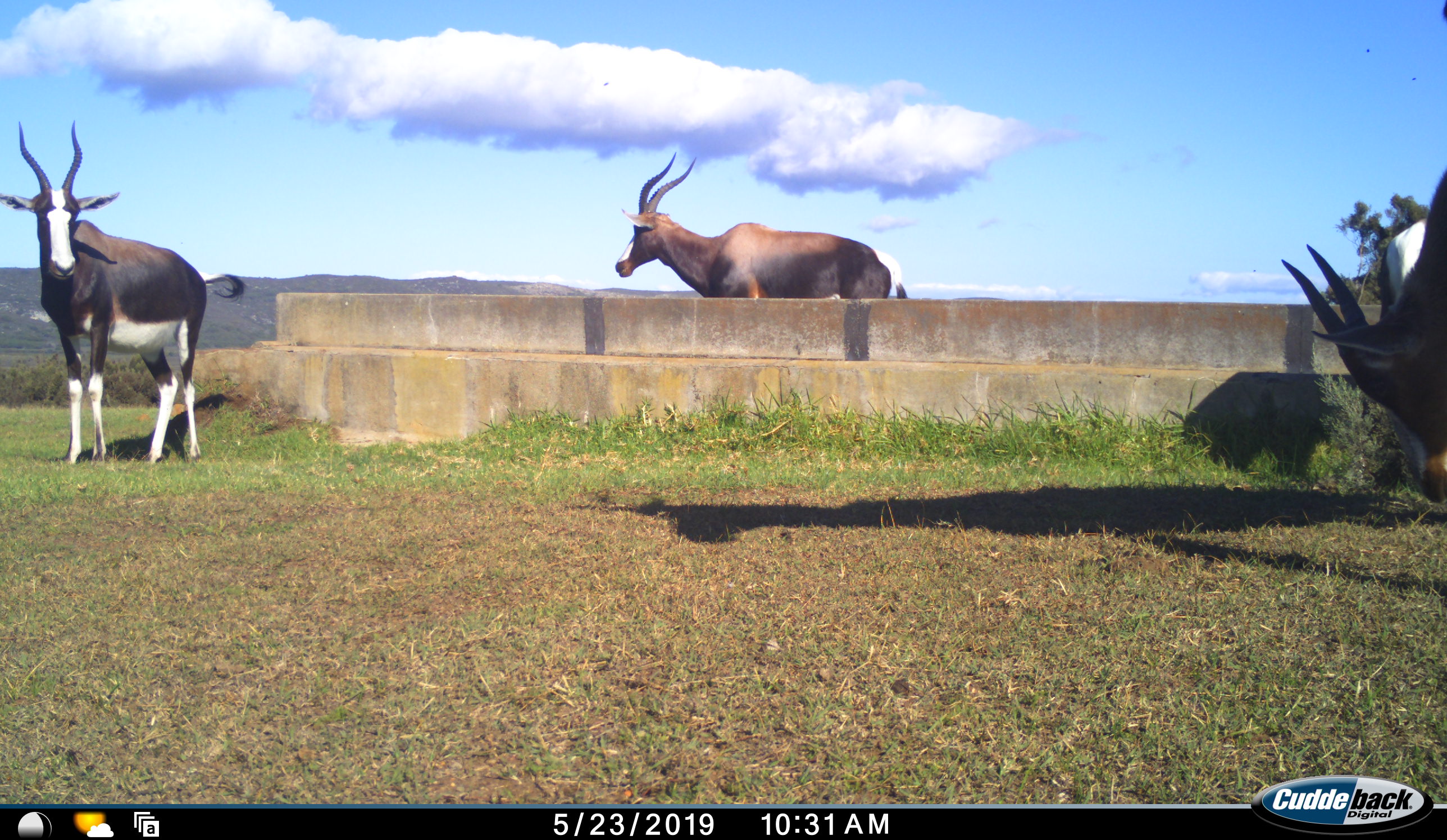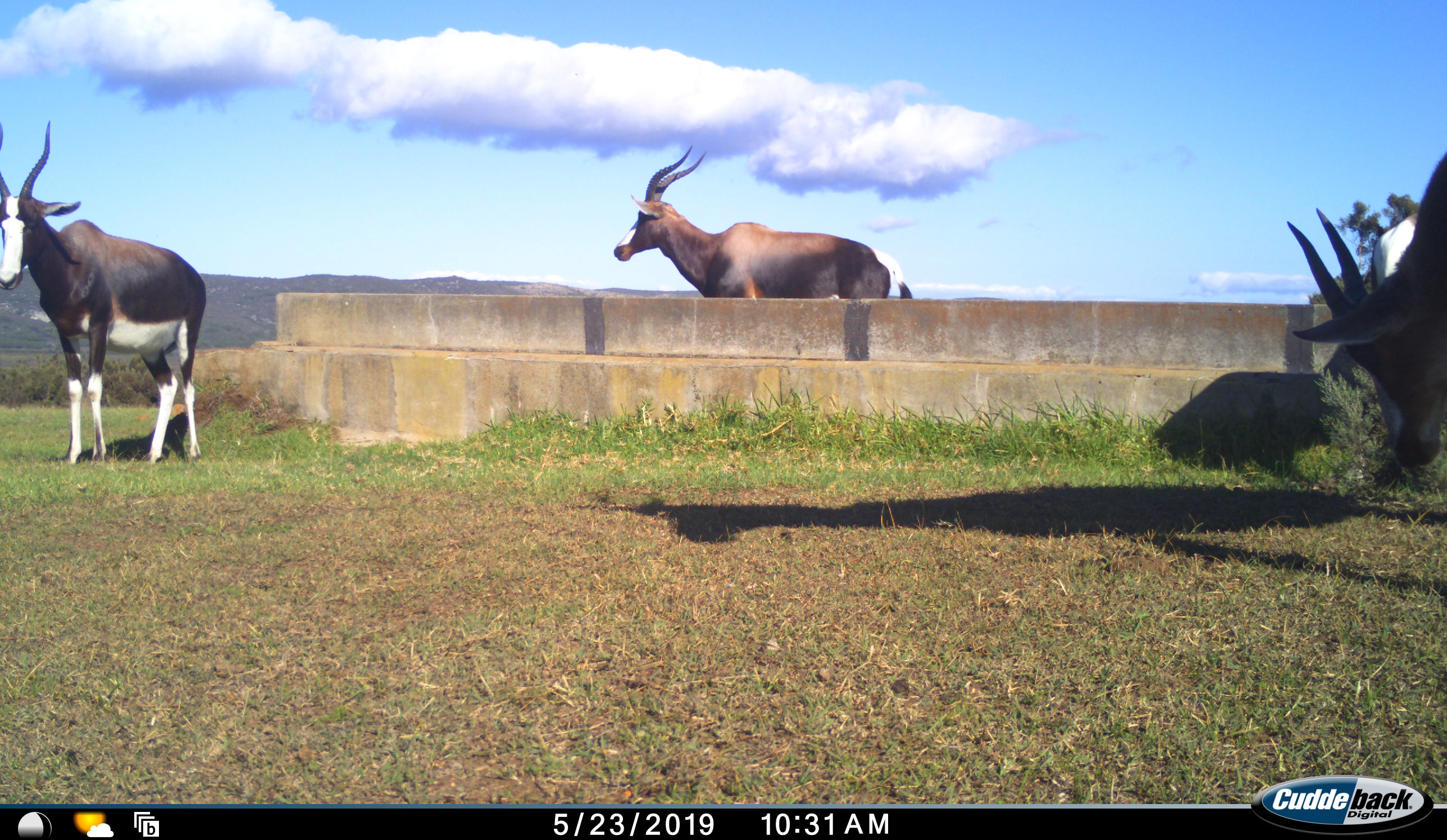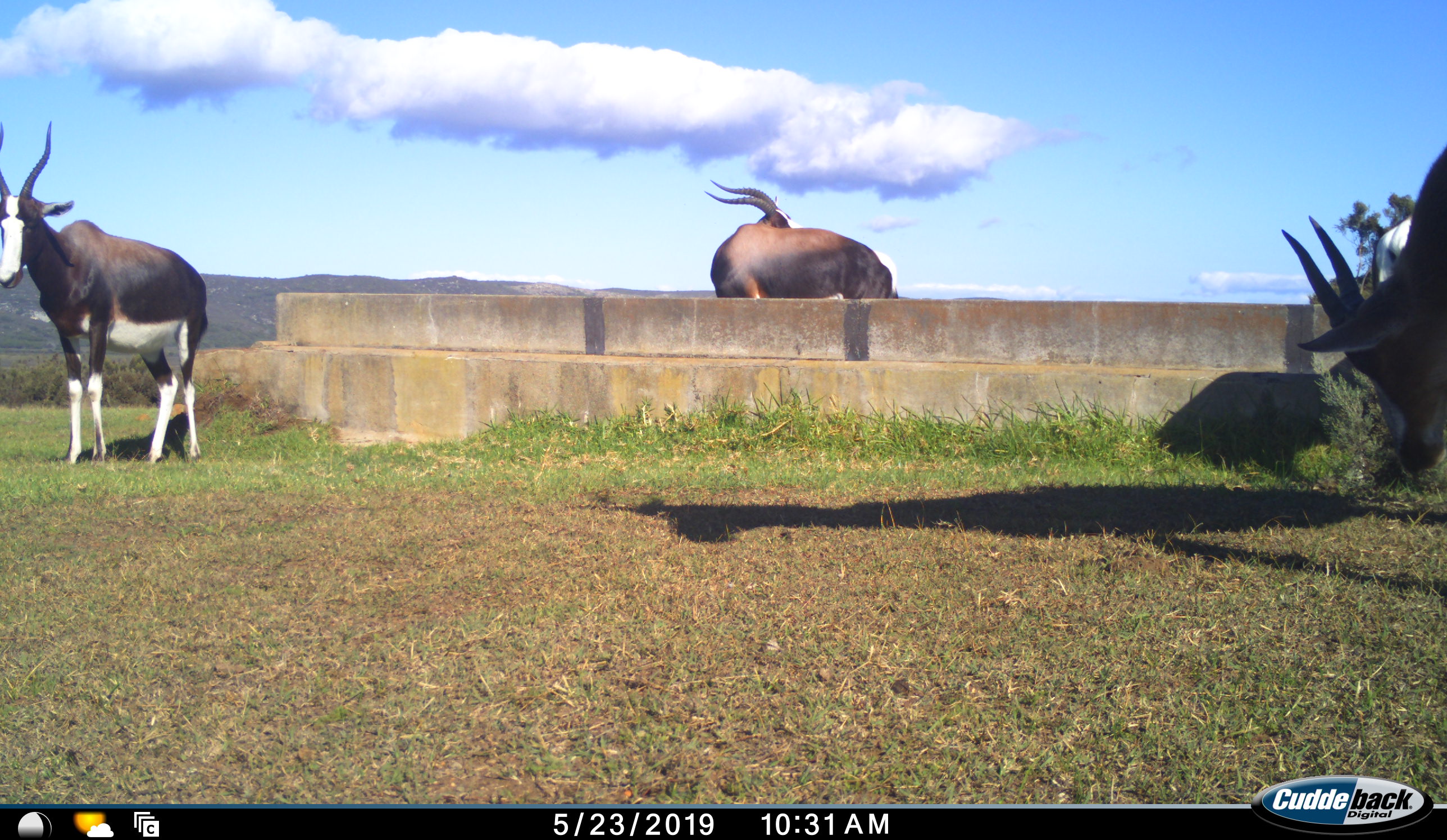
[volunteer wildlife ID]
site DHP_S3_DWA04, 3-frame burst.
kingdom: Animalia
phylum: Chordata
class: Mammalia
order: Artiodactyla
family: Bovidae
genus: Damaliscus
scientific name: Damaliscus pygargus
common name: bontebok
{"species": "bontebok (Damaliscus pygargus)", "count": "4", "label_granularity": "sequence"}